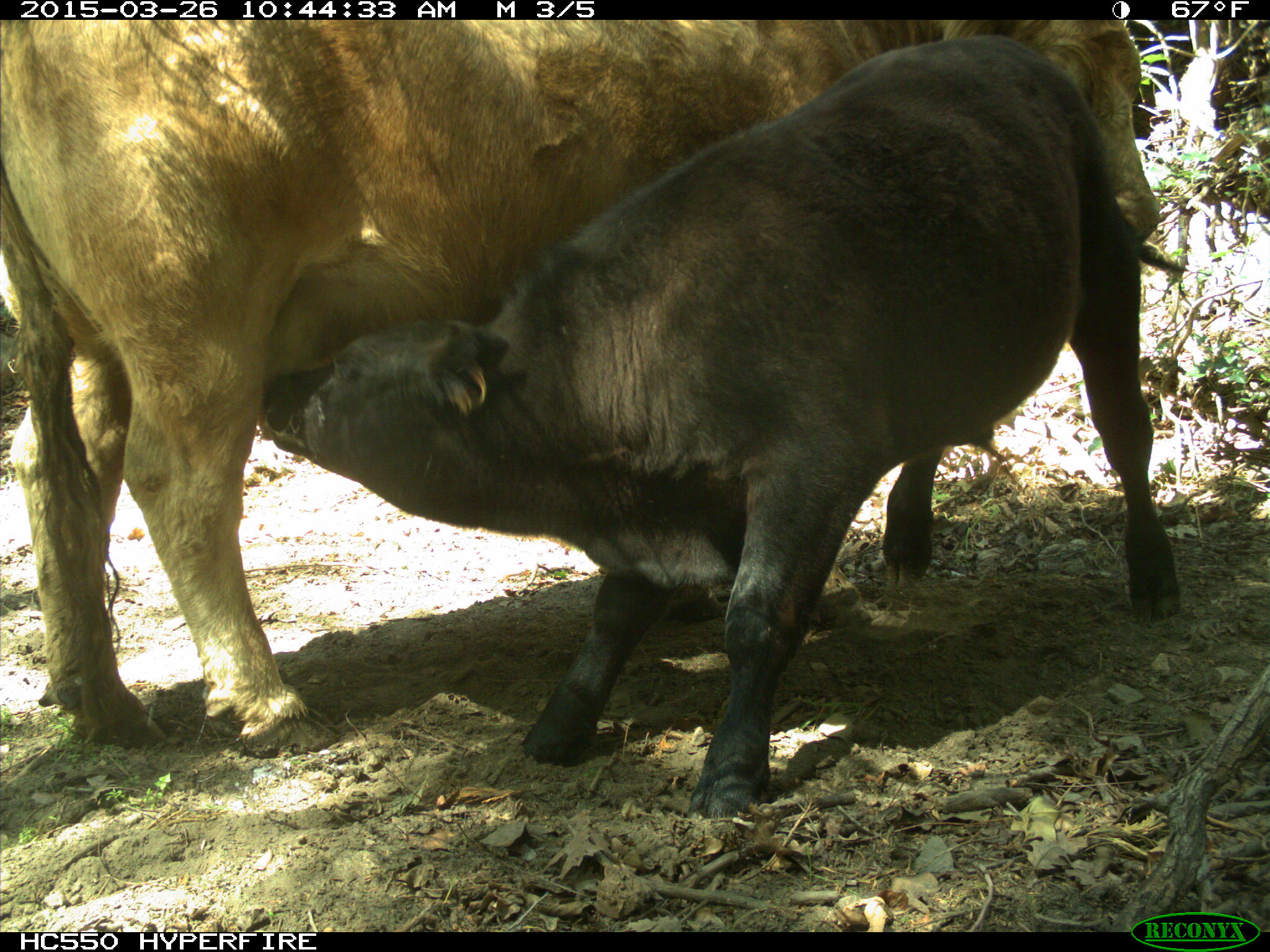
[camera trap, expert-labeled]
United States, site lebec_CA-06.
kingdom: Animalia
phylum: Chordata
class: Mammalia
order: Artiodactyla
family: Bovidae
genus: Bos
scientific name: Bos taurus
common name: domestic cow